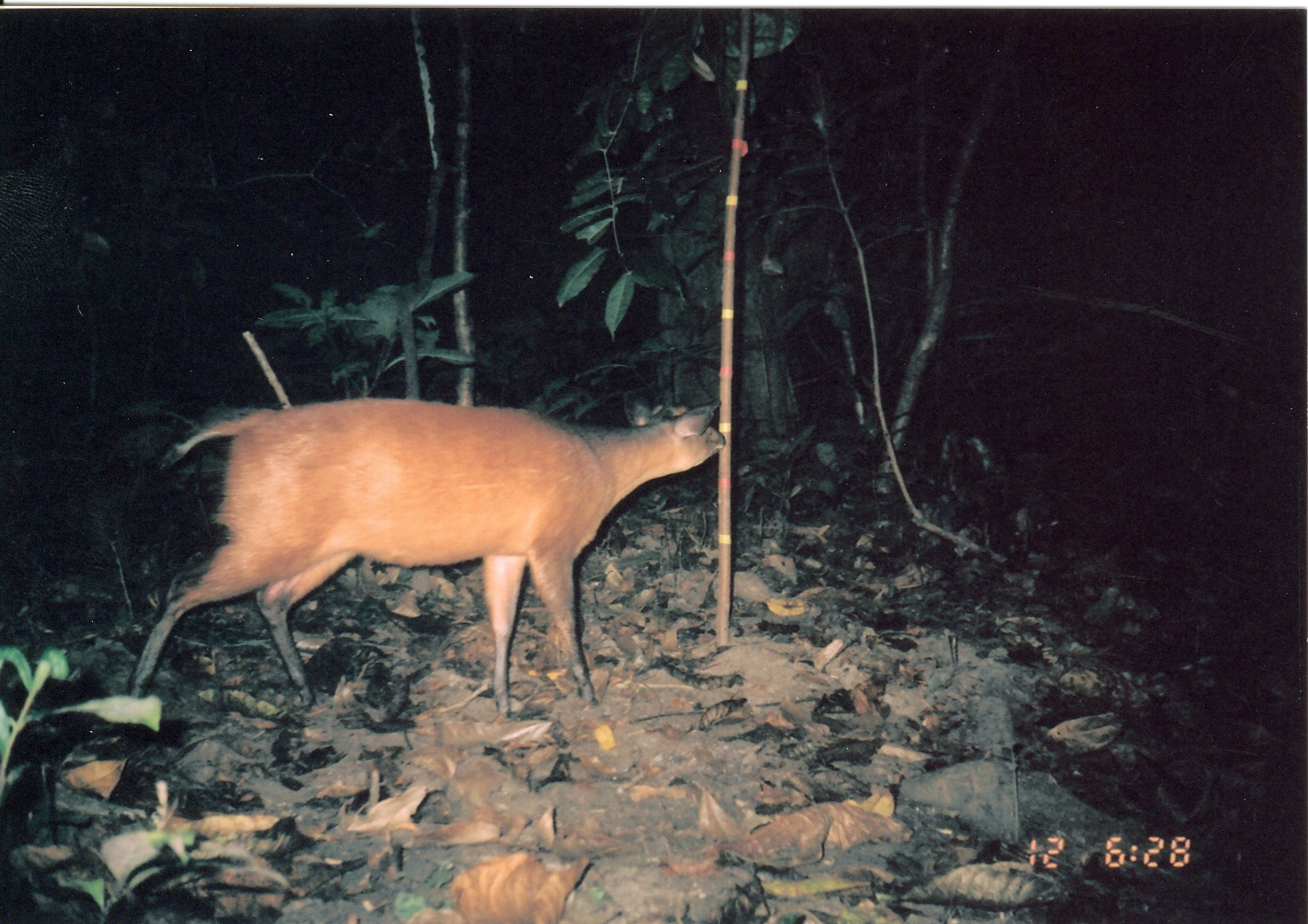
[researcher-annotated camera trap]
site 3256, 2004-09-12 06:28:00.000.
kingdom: Animalia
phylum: Chordata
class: Mammalia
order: Artiodactyla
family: Bovidae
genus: Cephalophus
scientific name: Cephalophus harveyi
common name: harvey's duiker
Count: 1.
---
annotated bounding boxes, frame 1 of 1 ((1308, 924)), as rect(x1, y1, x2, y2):
cephalophus harveyi: rect(123, 388, 726, 732)